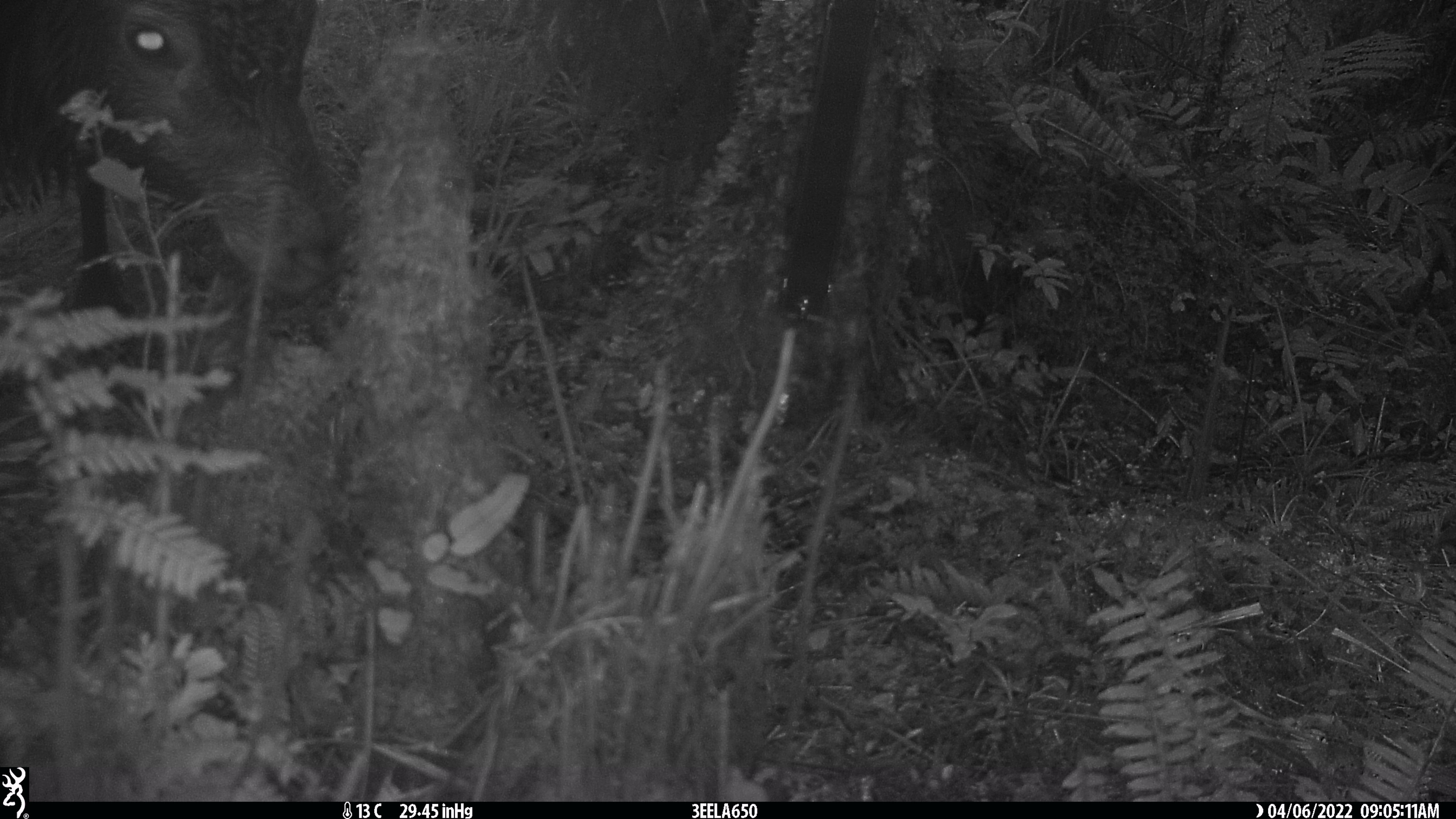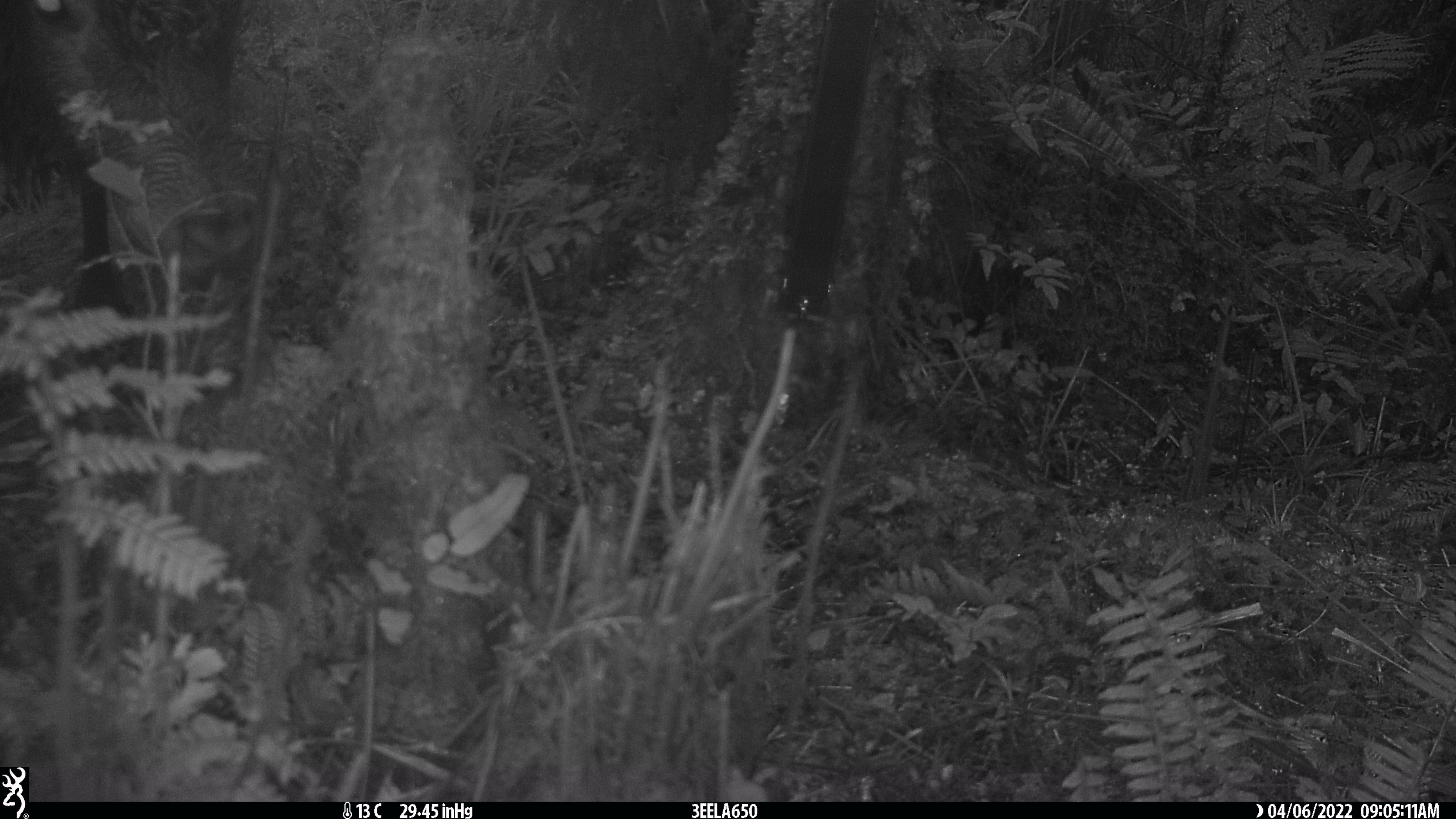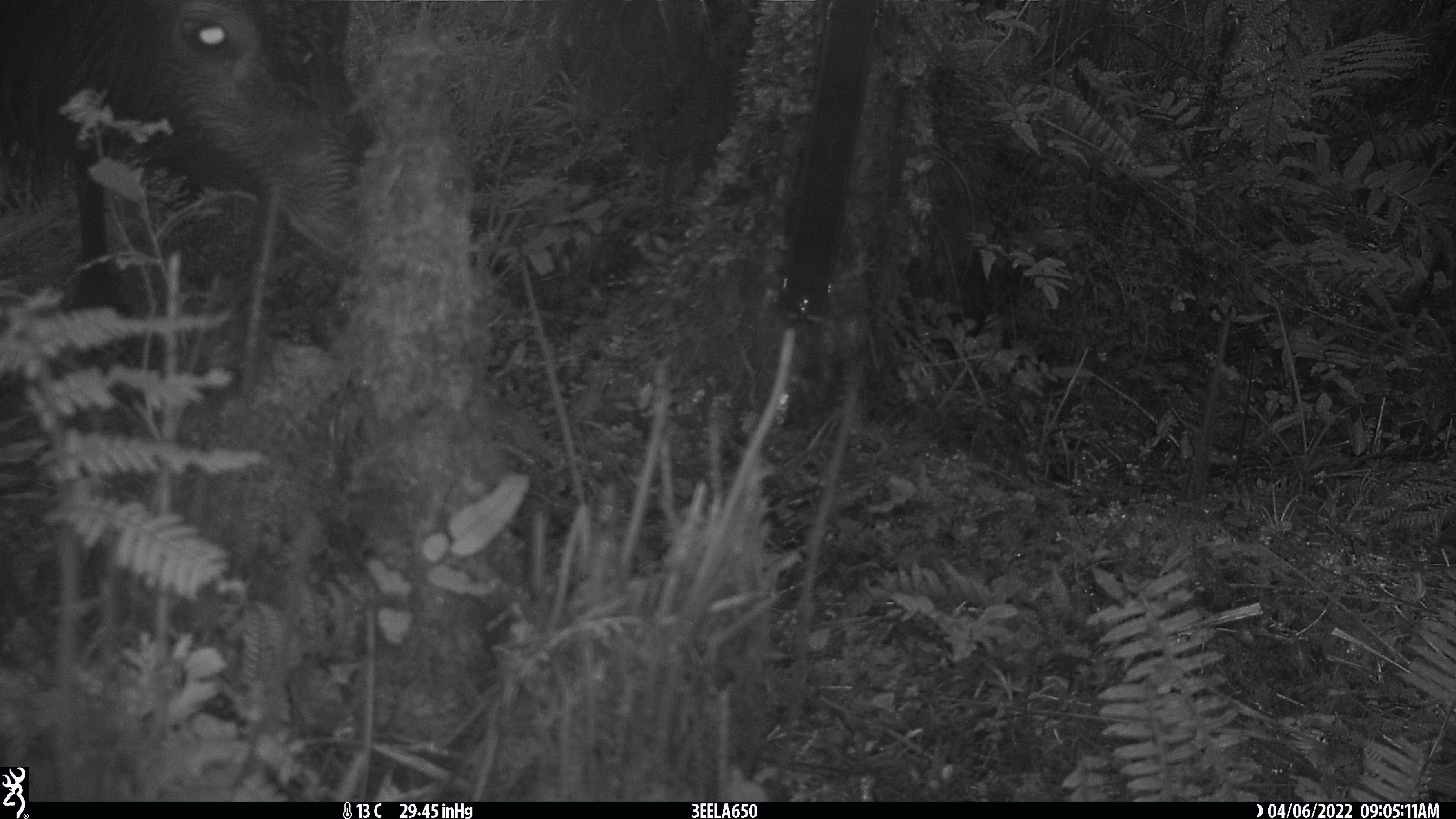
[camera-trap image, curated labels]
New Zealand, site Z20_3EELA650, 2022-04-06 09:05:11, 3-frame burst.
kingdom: Animalia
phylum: Chordata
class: Mammalia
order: Artiodactyla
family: Cervidae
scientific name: Cervidae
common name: deer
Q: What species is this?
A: Deer (Cervidae).